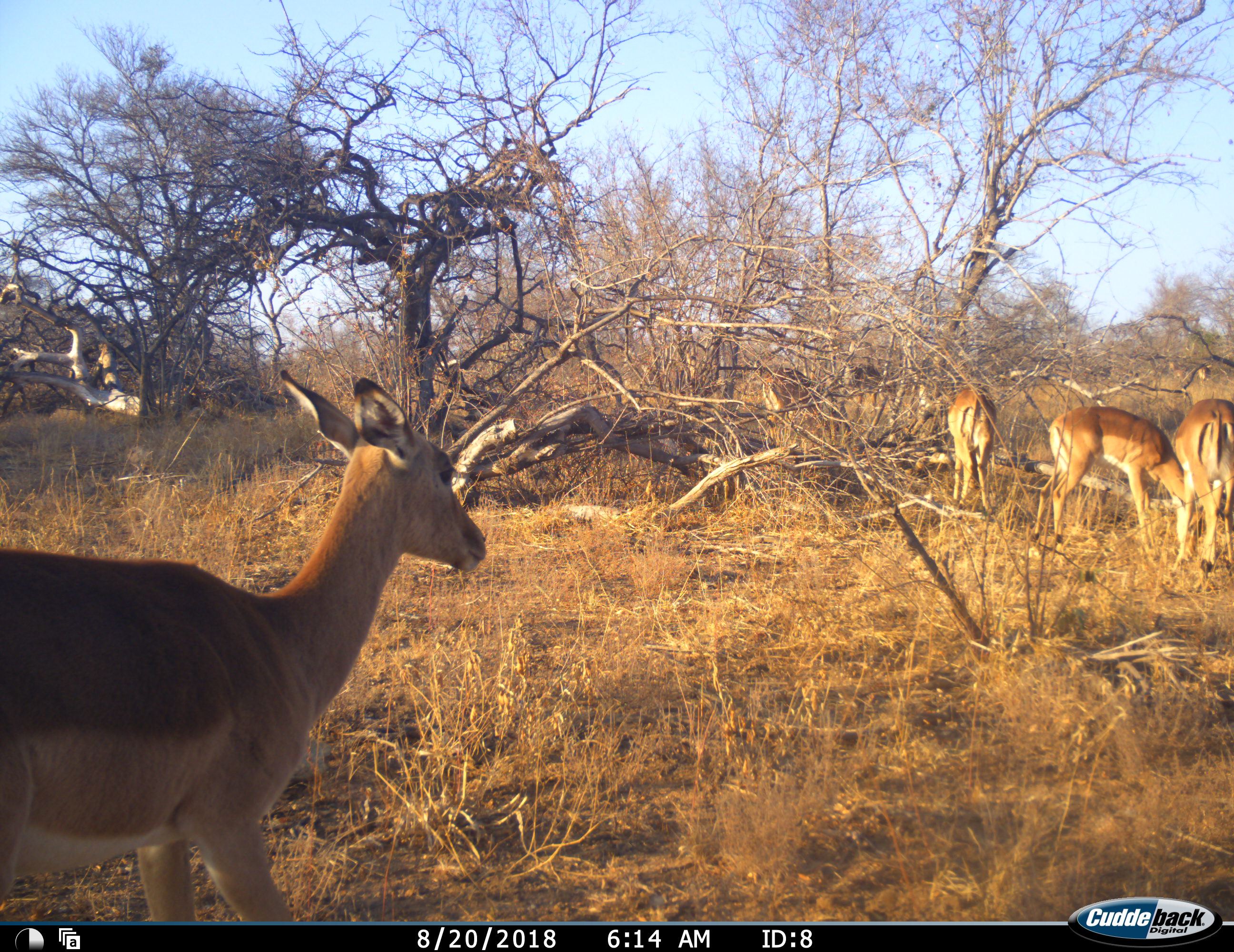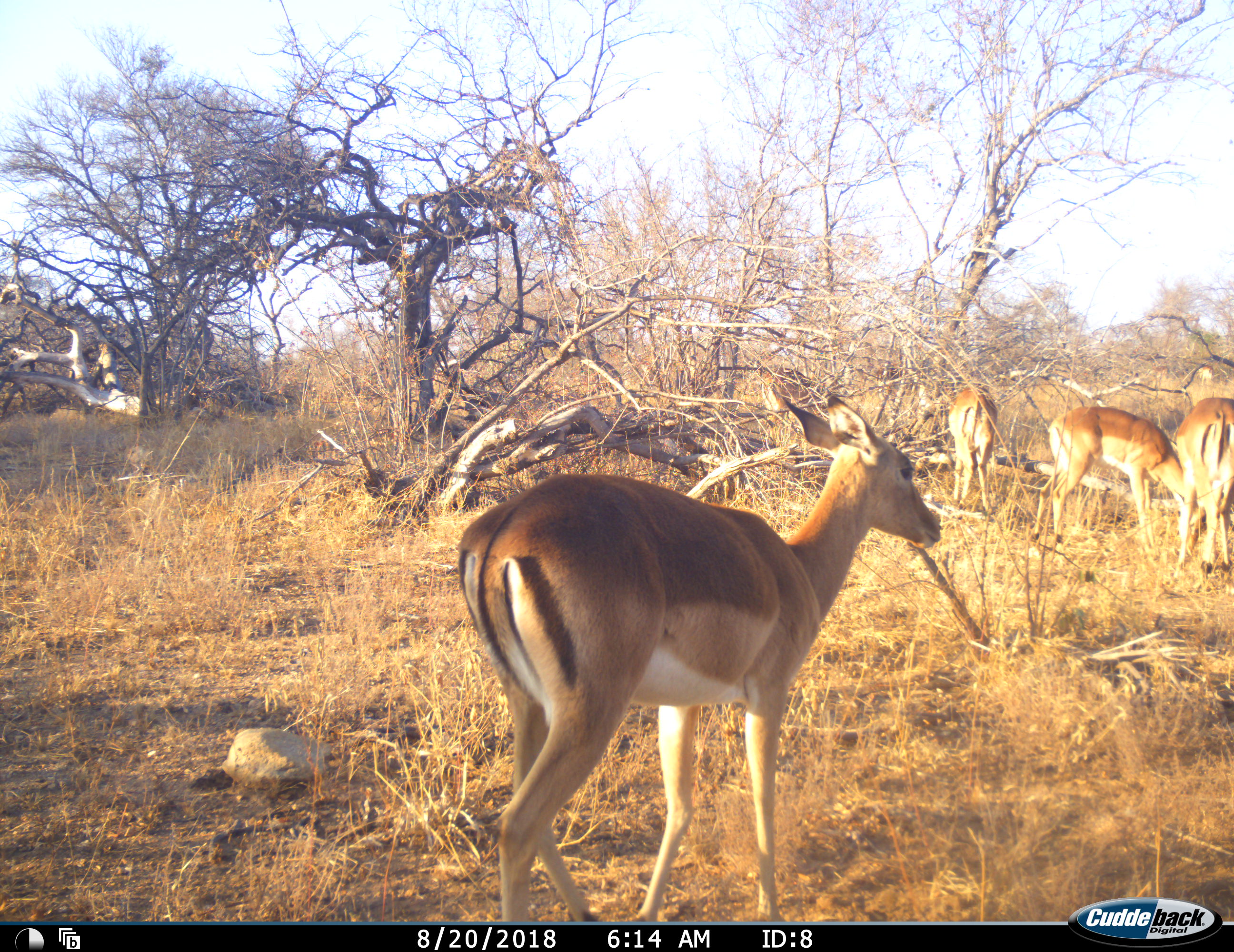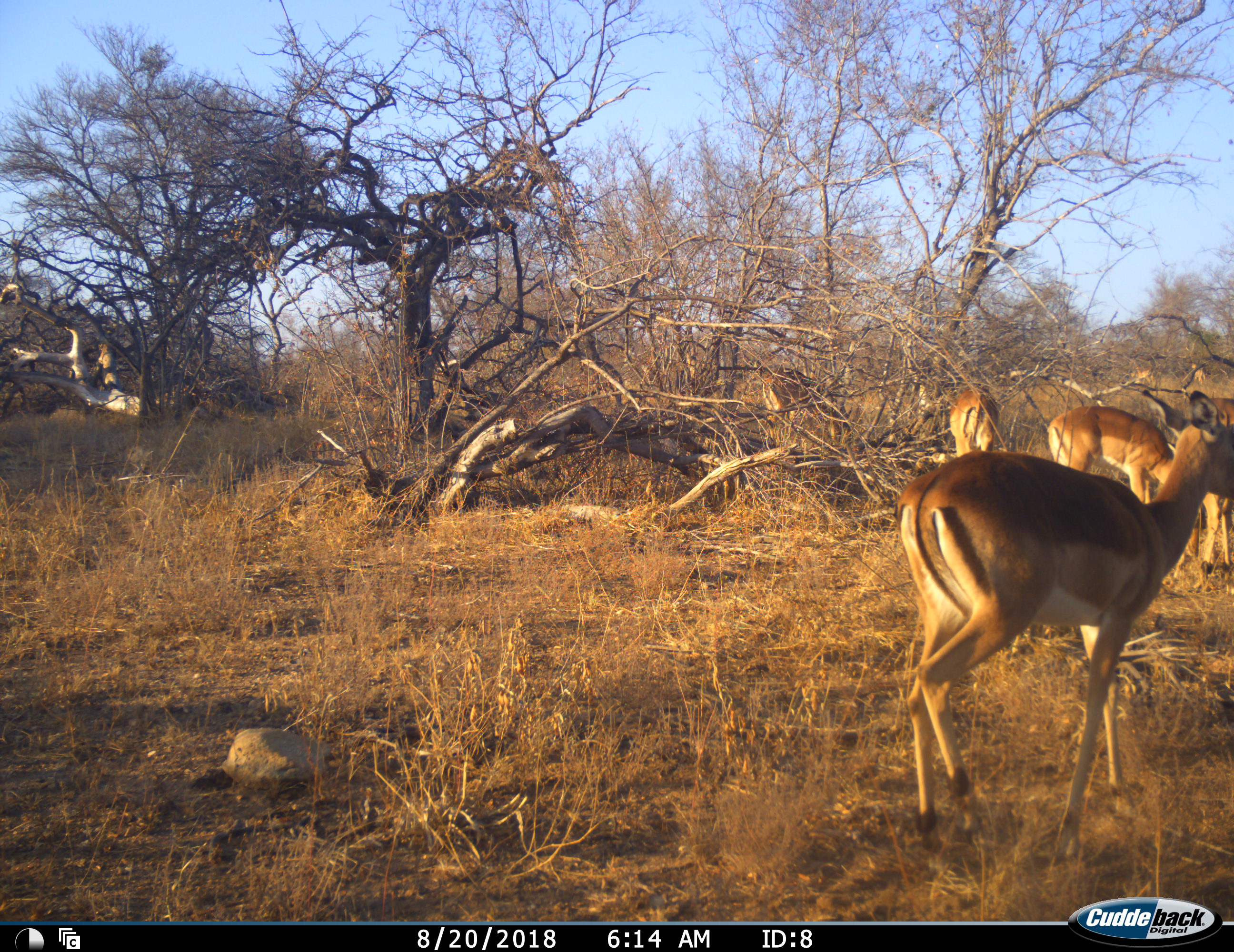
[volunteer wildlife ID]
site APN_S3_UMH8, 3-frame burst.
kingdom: Animalia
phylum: Chordata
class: Mammalia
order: Artiodactyla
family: Bovidae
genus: Aepyceros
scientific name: Aepyceros melampus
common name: impala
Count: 5.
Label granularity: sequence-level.